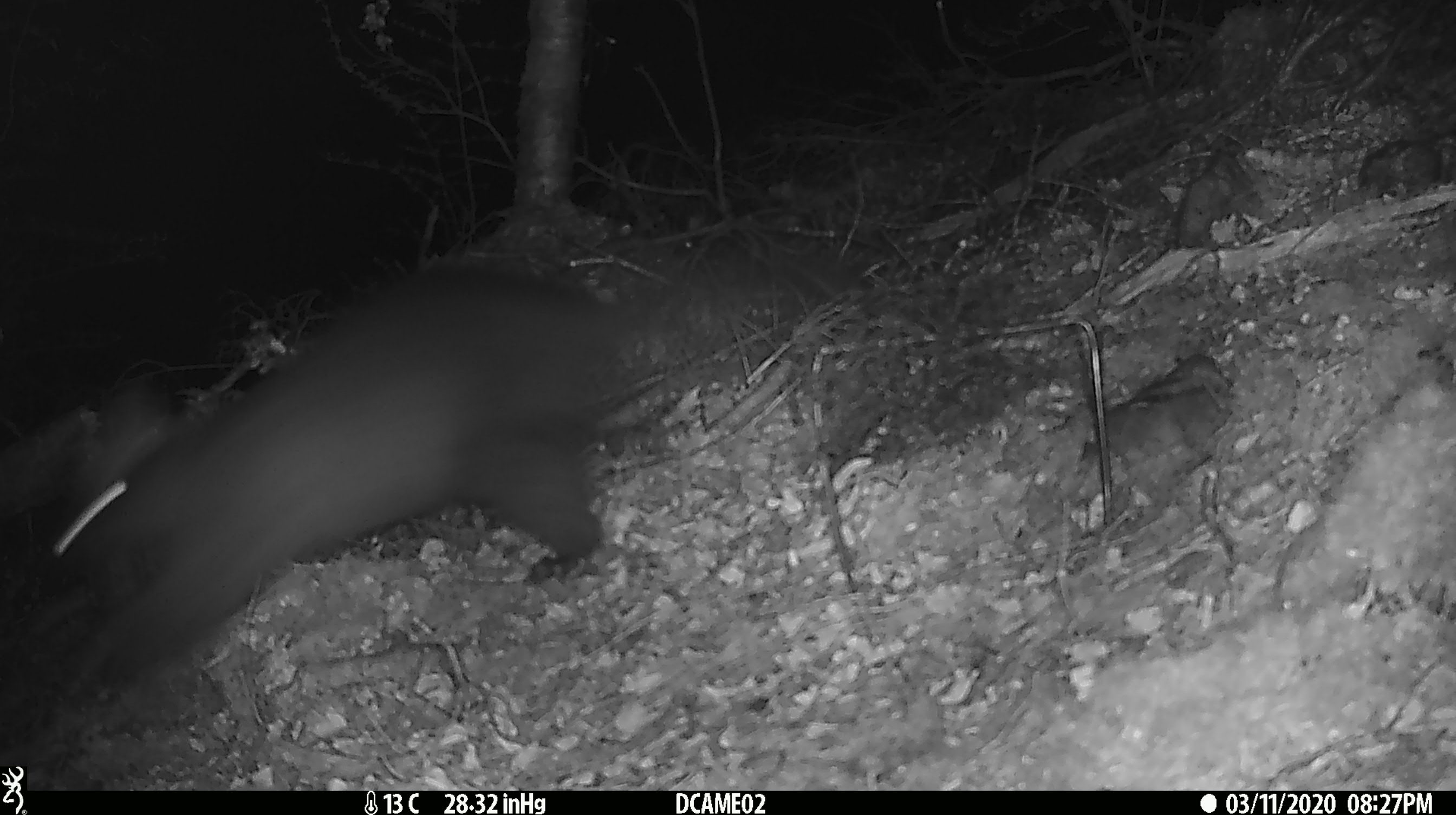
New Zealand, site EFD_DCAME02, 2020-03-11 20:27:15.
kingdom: Animalia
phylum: Chordata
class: Mammalia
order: Diprotodontia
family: Phalangeridae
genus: Trichosurus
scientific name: Trichosurus vulpecula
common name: common brushtail possum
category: possum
Possum (common brushtail possum) (Trichosurus vulpecula).